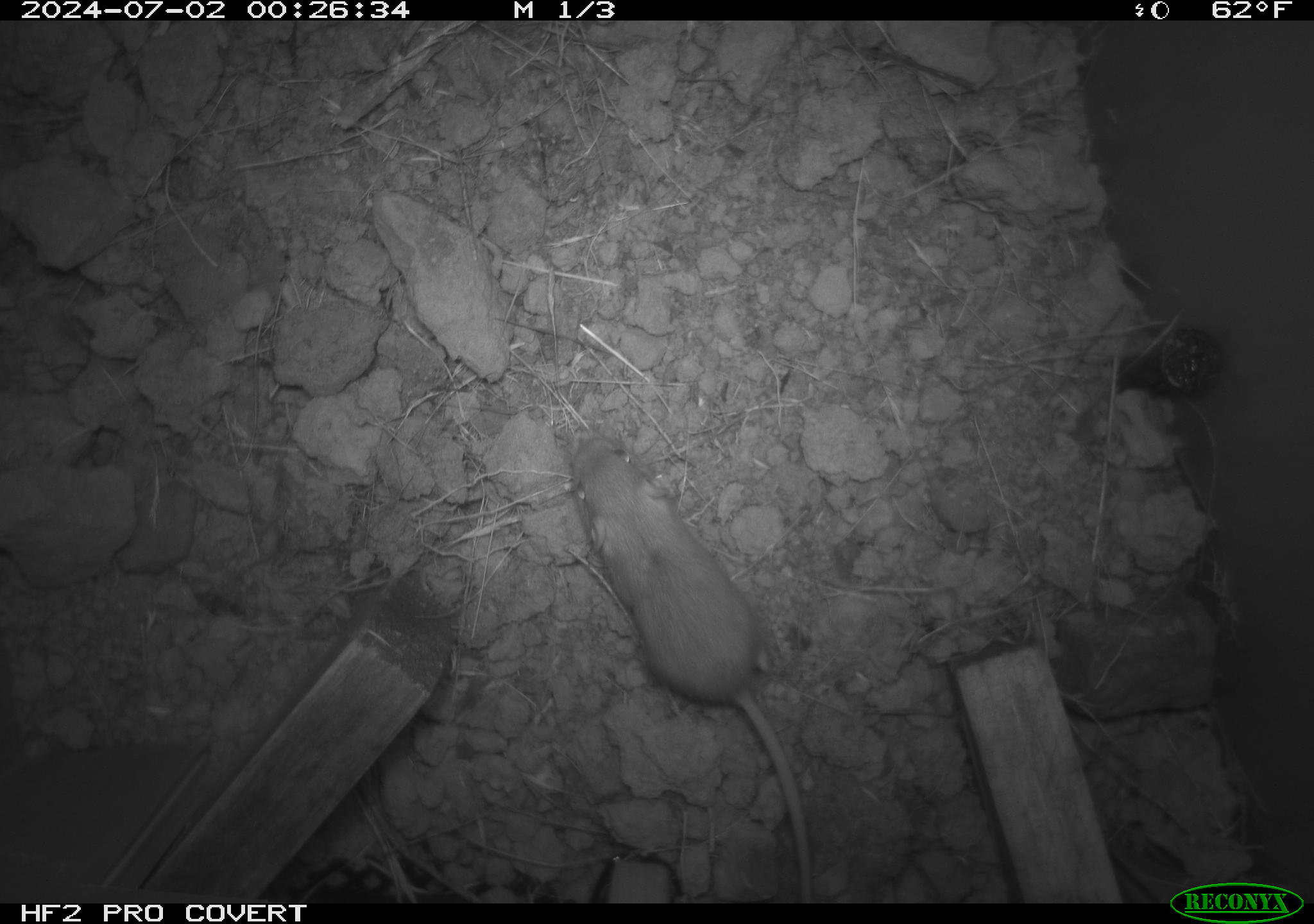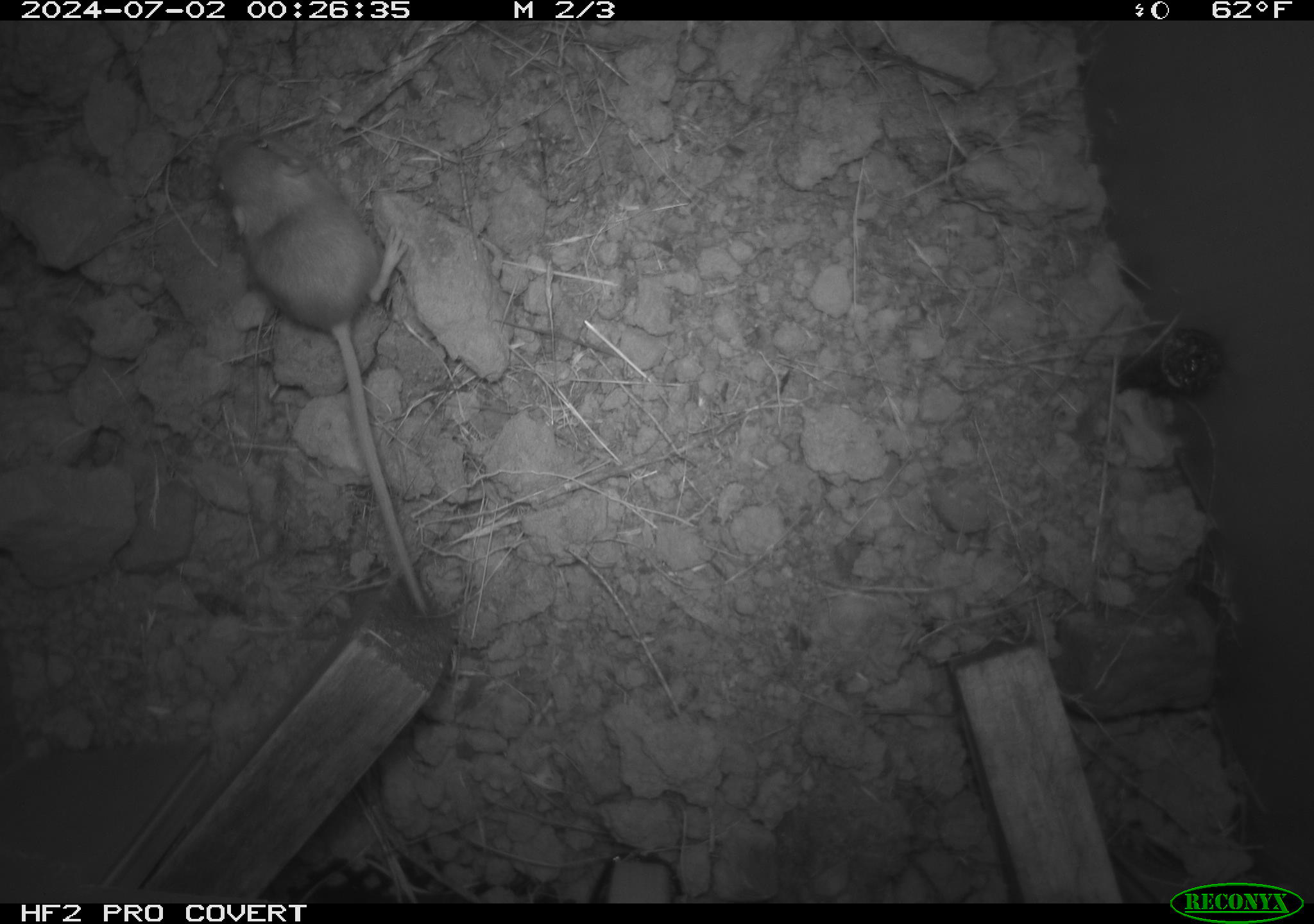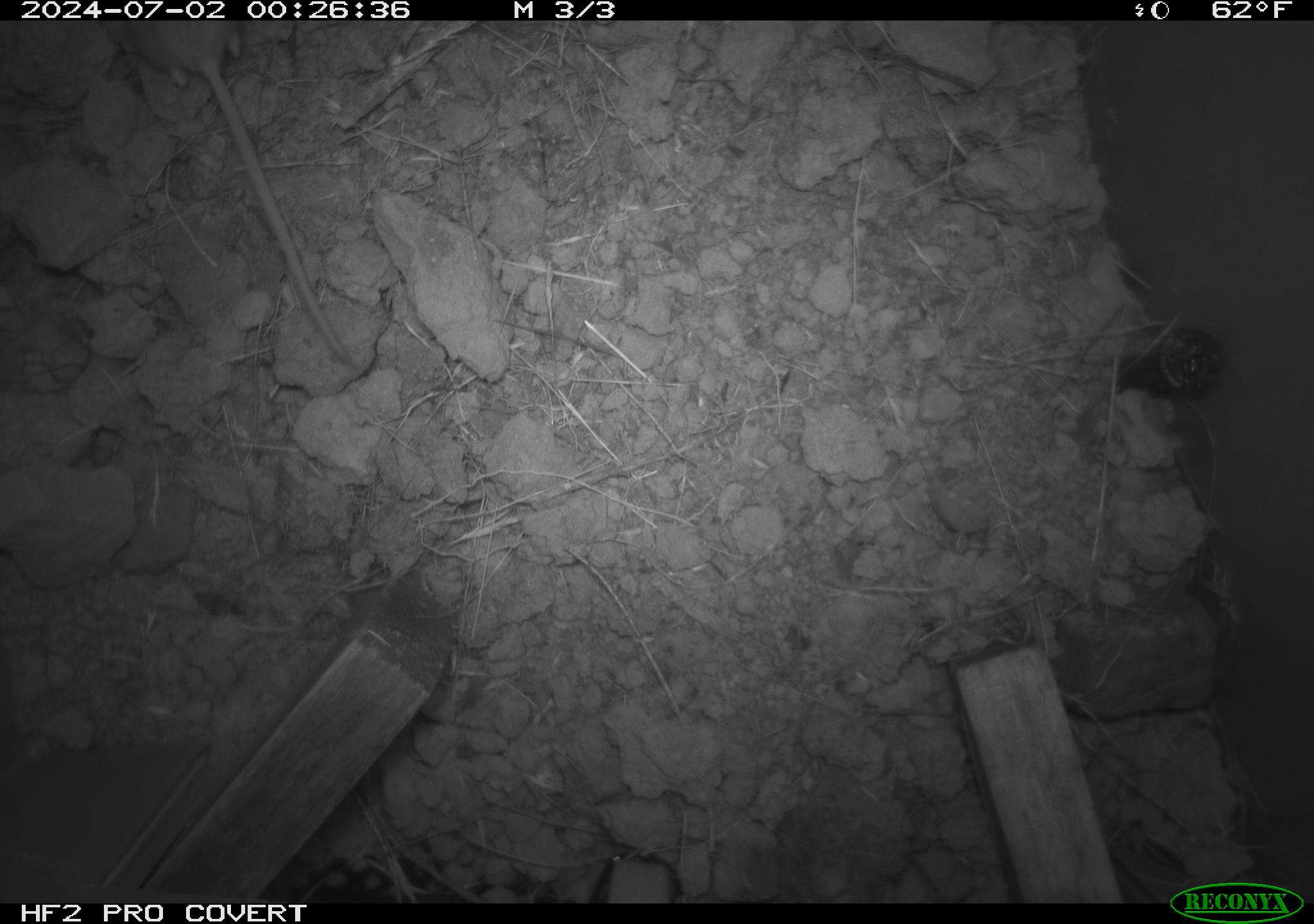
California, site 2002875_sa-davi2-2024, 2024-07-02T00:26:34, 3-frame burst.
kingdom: Animalia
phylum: Chordata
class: Mammalia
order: Rodentia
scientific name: Rodentia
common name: mouse species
Mouse species (Rodentia).